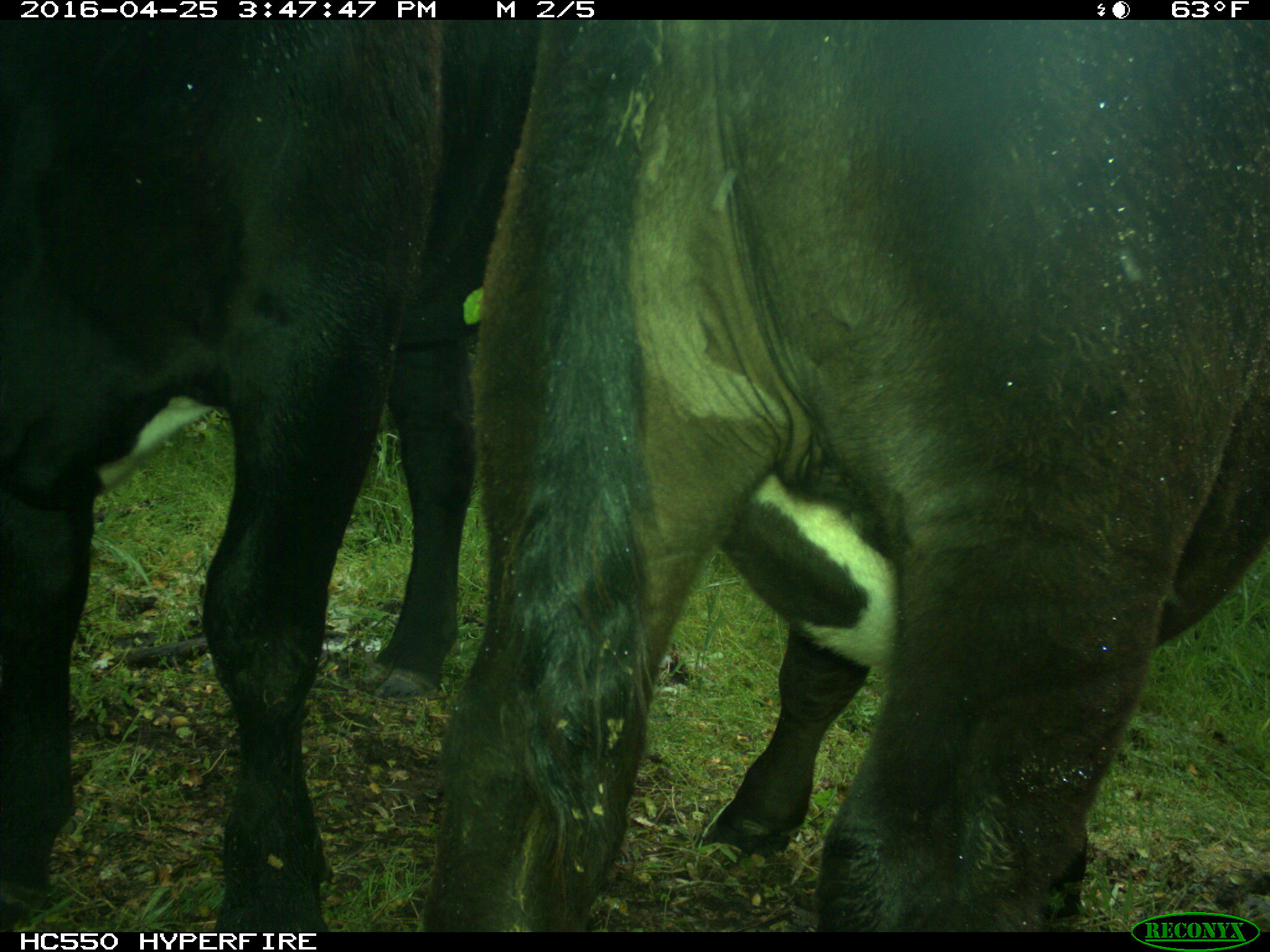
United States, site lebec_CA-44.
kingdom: Animalia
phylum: Chordata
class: Mammalia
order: Artiodactyla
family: Bovidae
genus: Bos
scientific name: Bos taurus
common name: domestic cow